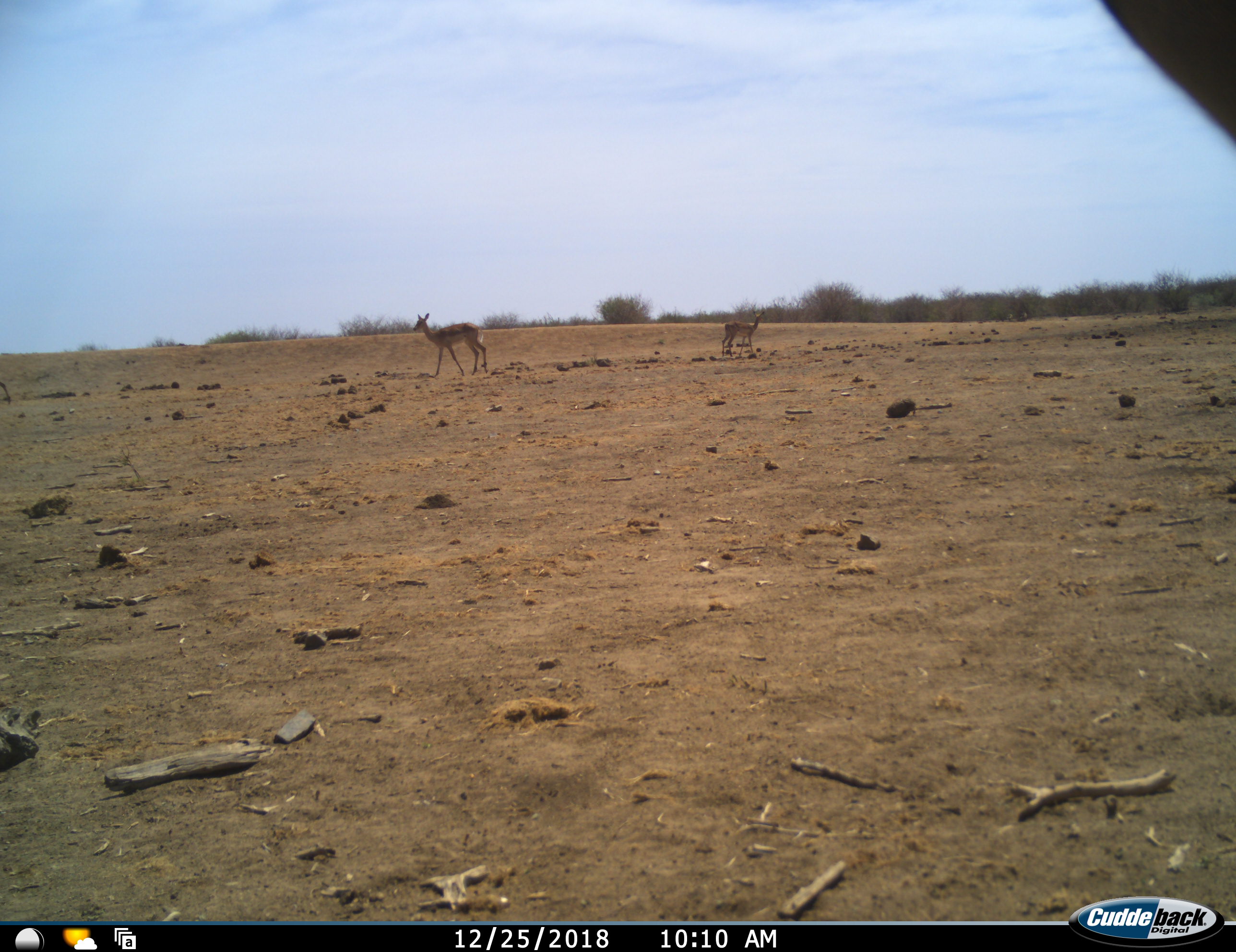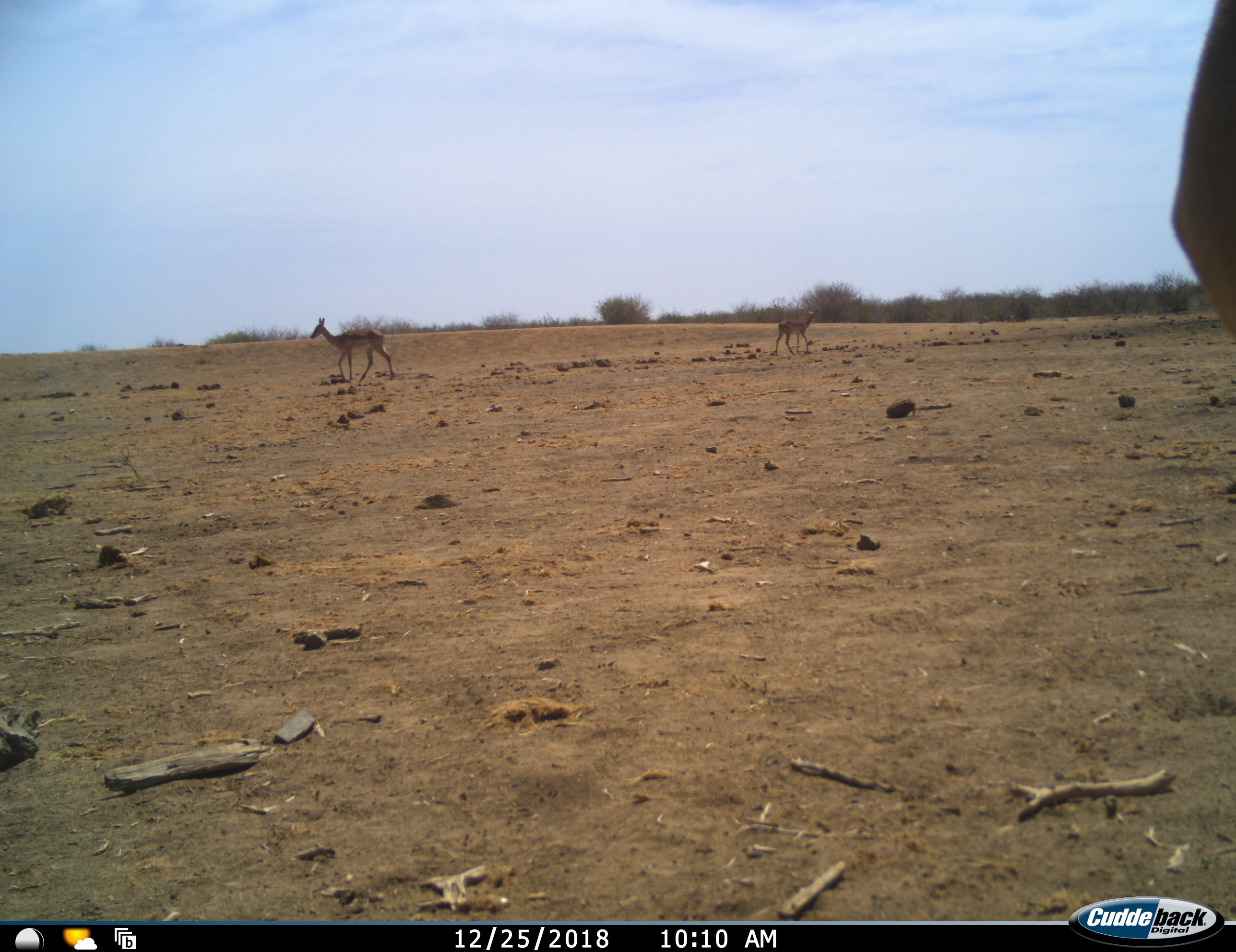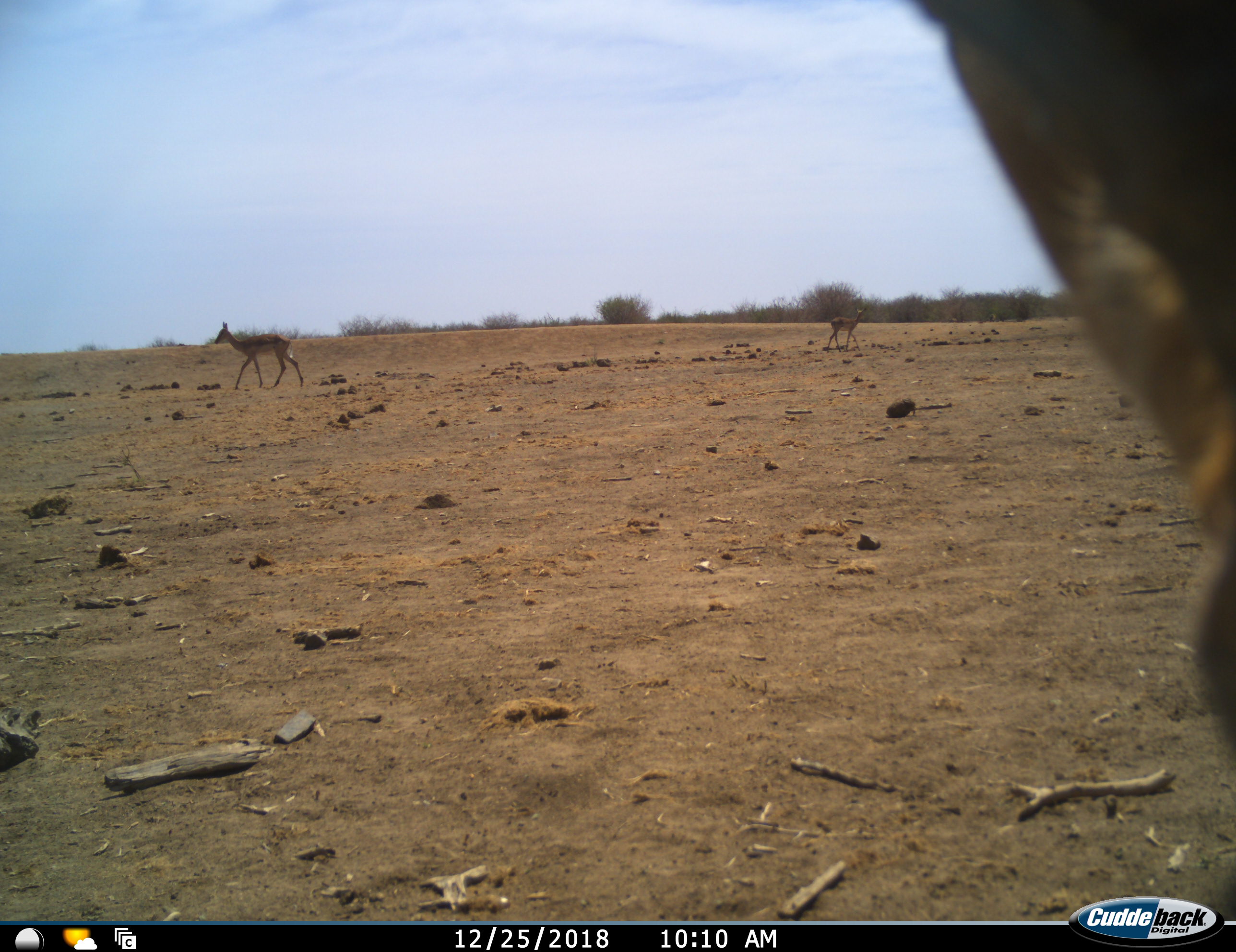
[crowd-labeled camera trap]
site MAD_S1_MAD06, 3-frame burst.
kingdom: Animalia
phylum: Chordata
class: Mammalia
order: Artiodactyla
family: Bovidae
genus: Aepyceros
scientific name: Aepyceros melampus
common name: impala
Impala (Aepyceros melampus), count 3. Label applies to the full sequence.